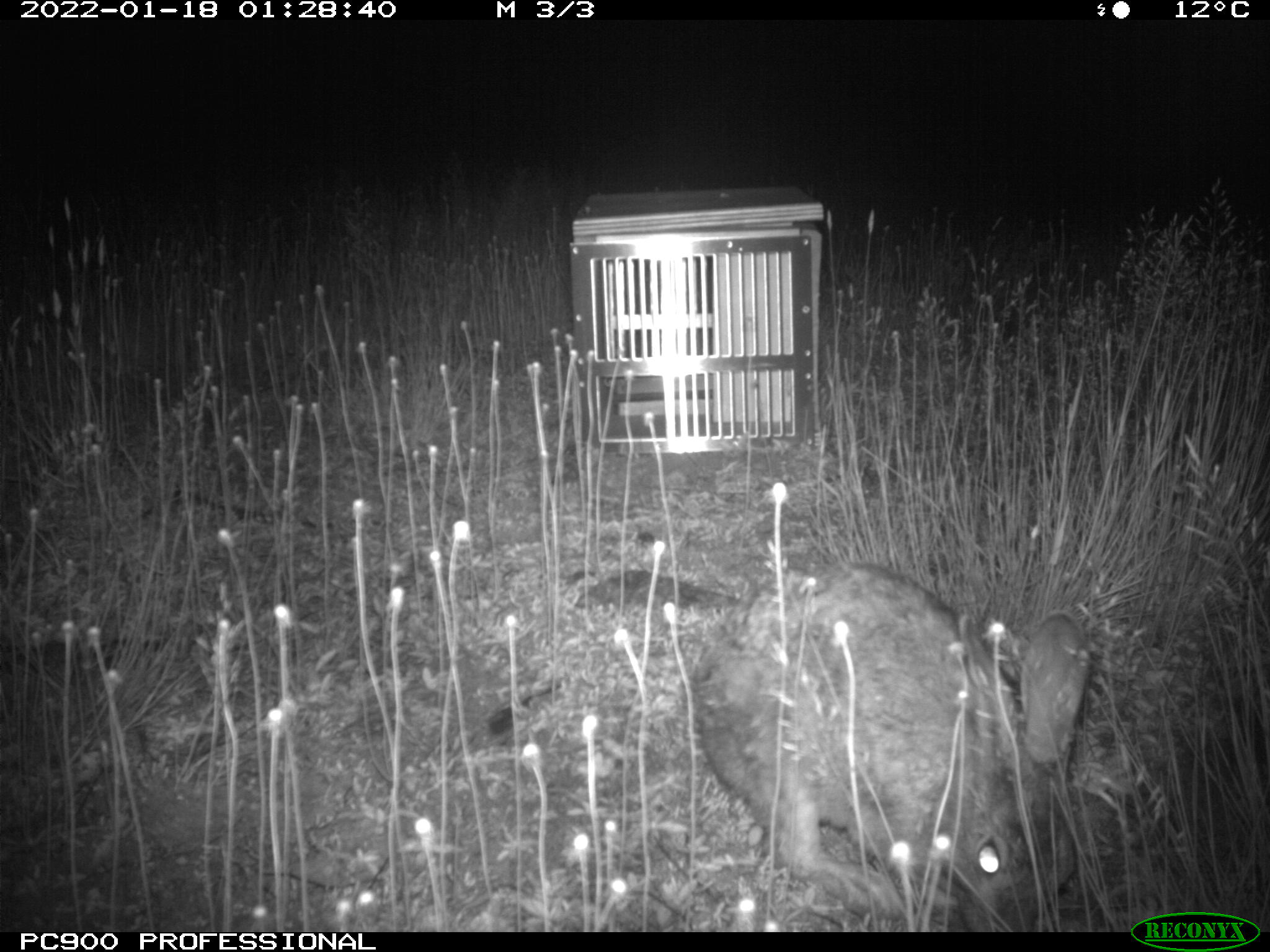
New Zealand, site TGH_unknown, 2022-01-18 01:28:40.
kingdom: Animalia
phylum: Chordata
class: Mammalia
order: Lagomorpha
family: Leporidae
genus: Oryctolagus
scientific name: Oryctolagus cuniculus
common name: european rabbit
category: rabbit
Rabbit (european rabbit) (Oryctolagus cuniculus).